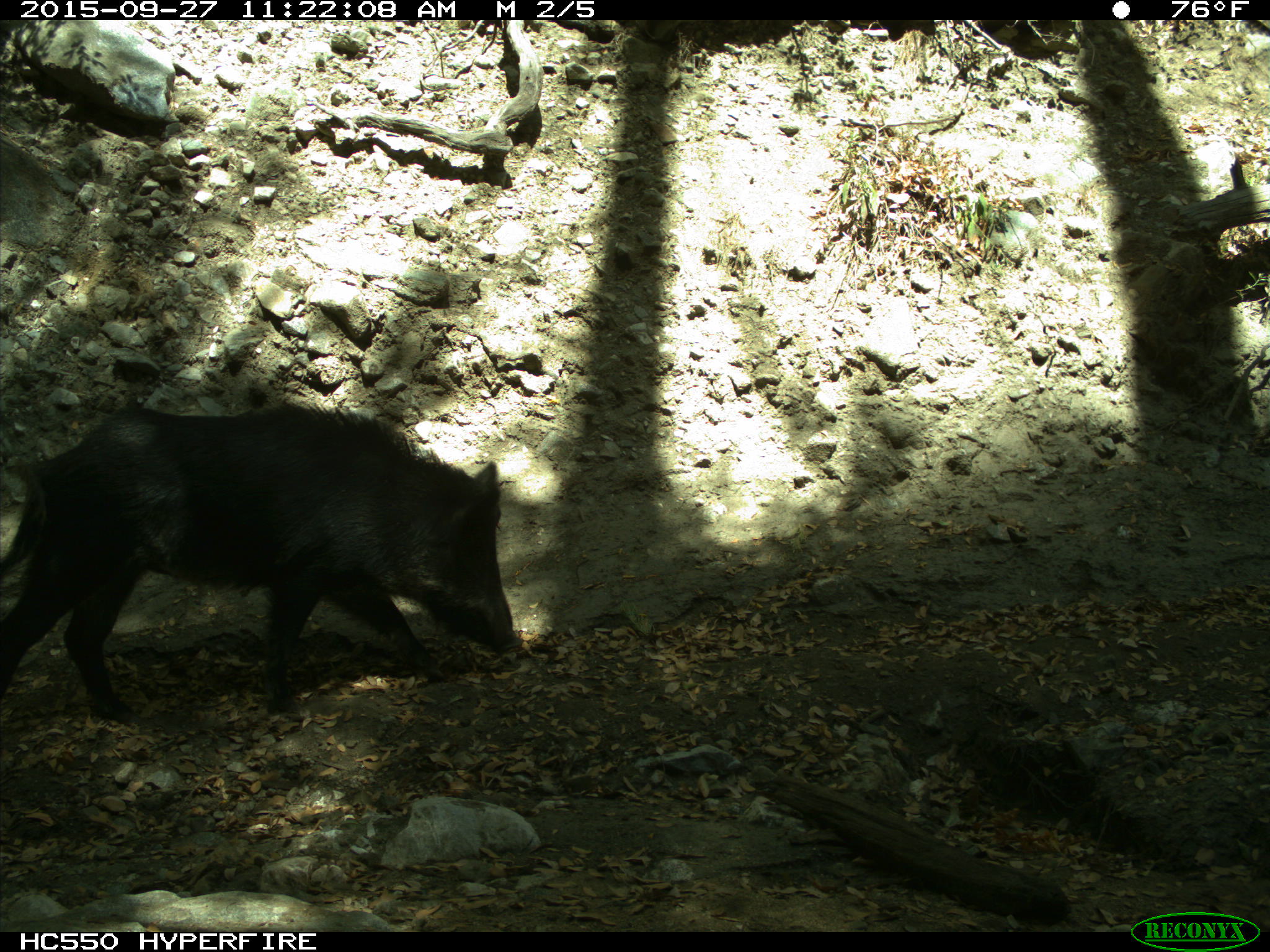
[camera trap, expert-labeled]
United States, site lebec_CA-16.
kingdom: Animalia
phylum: Chordata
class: Mammalia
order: Artiodactyla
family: Suidae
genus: Sus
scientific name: Sus scrofa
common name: wild boar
Sus scrofa (wild boar).